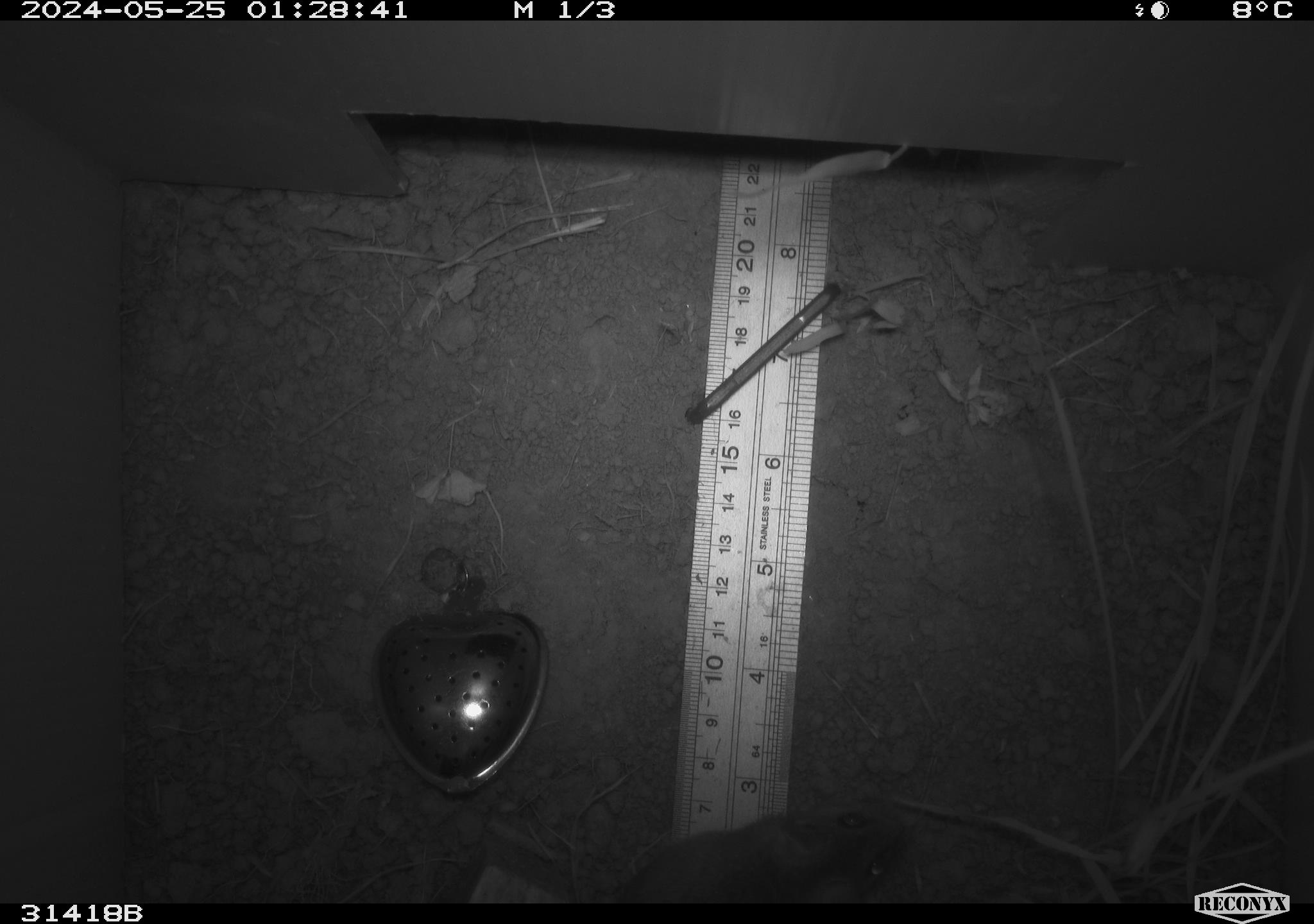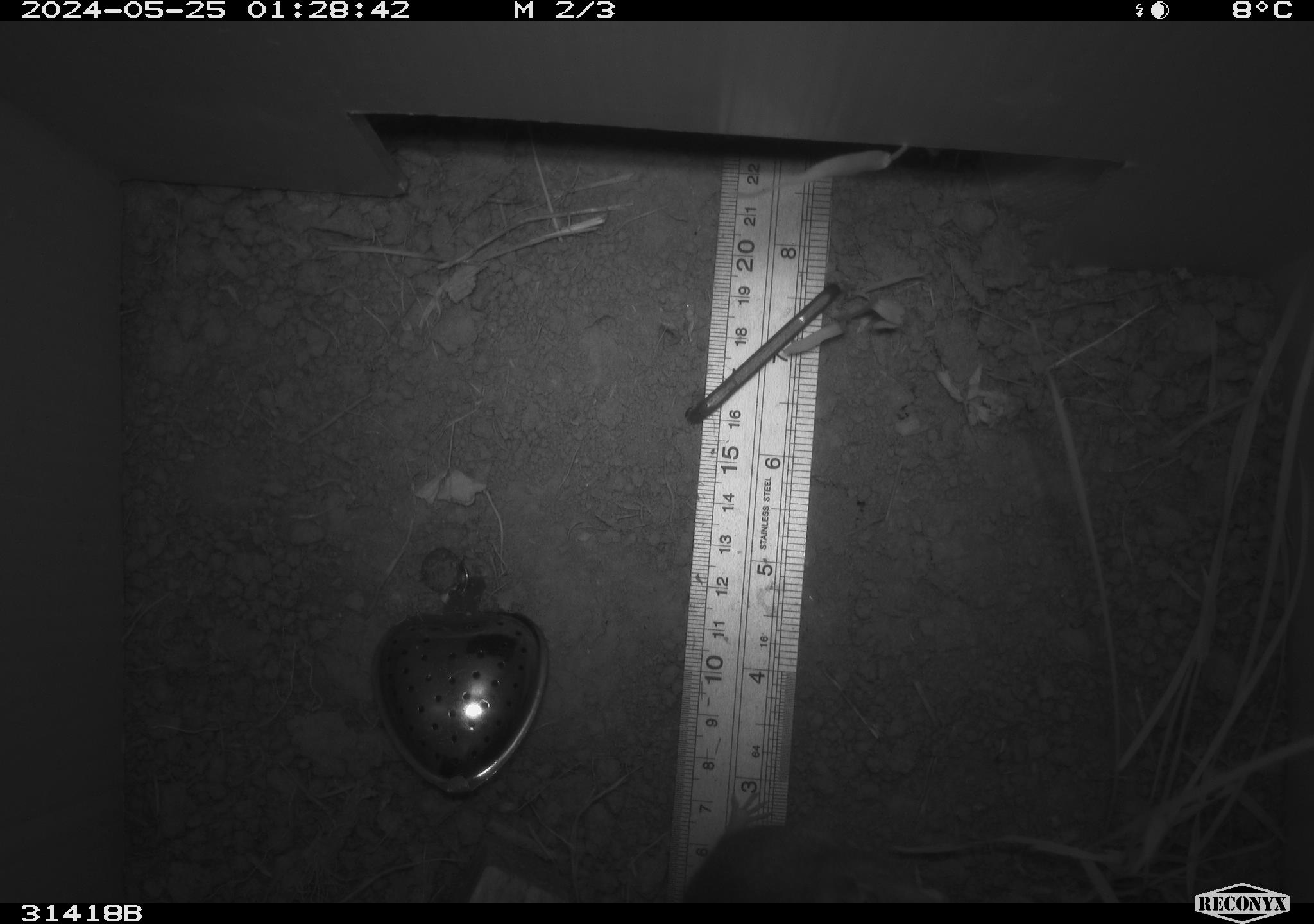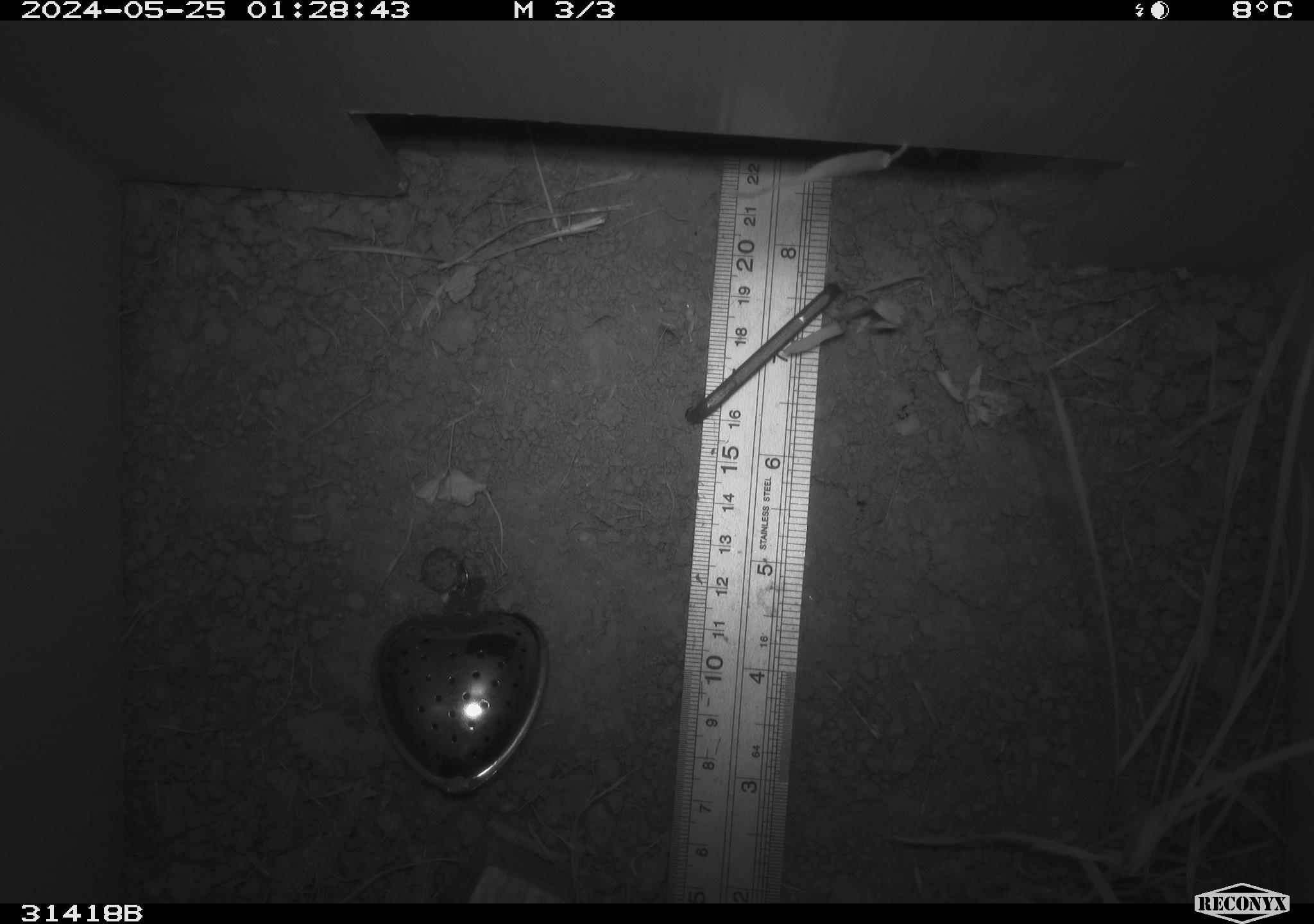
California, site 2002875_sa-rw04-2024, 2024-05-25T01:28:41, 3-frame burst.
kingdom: Animalia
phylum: Chordata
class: Mammalia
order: Rodentia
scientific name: Rodentia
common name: rodent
Rodent (Rodentia).